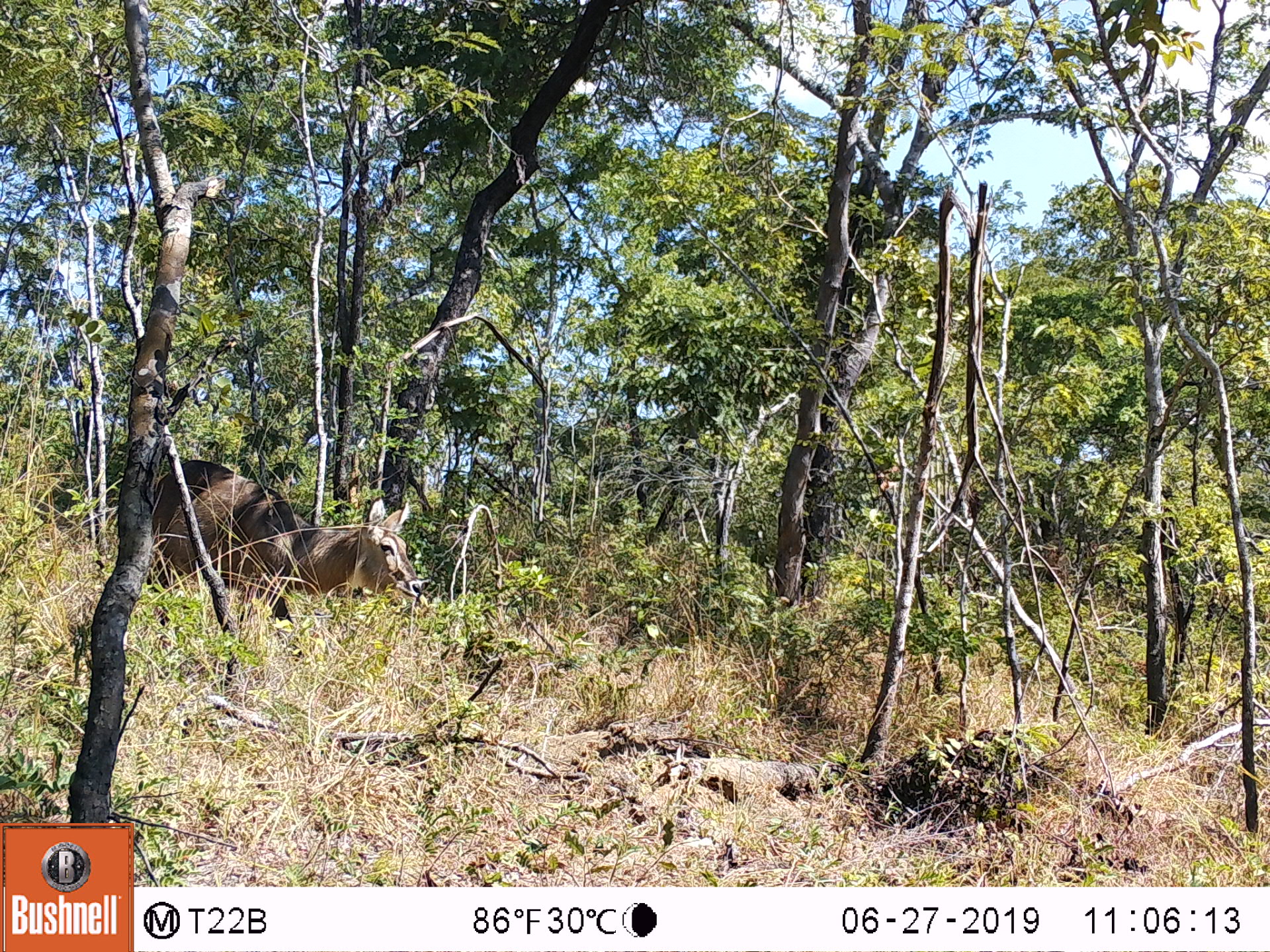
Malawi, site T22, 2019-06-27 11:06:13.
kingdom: Animalia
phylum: Chordata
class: Mammalia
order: Artiodactyla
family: Bovidae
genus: Kobus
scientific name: Kobus ellipsiprymnus ellipsiprymnus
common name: common waterbuck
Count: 1.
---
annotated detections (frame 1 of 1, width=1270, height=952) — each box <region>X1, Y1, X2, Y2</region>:
common waterbuck: <region>150, 449, 427, 659</region>